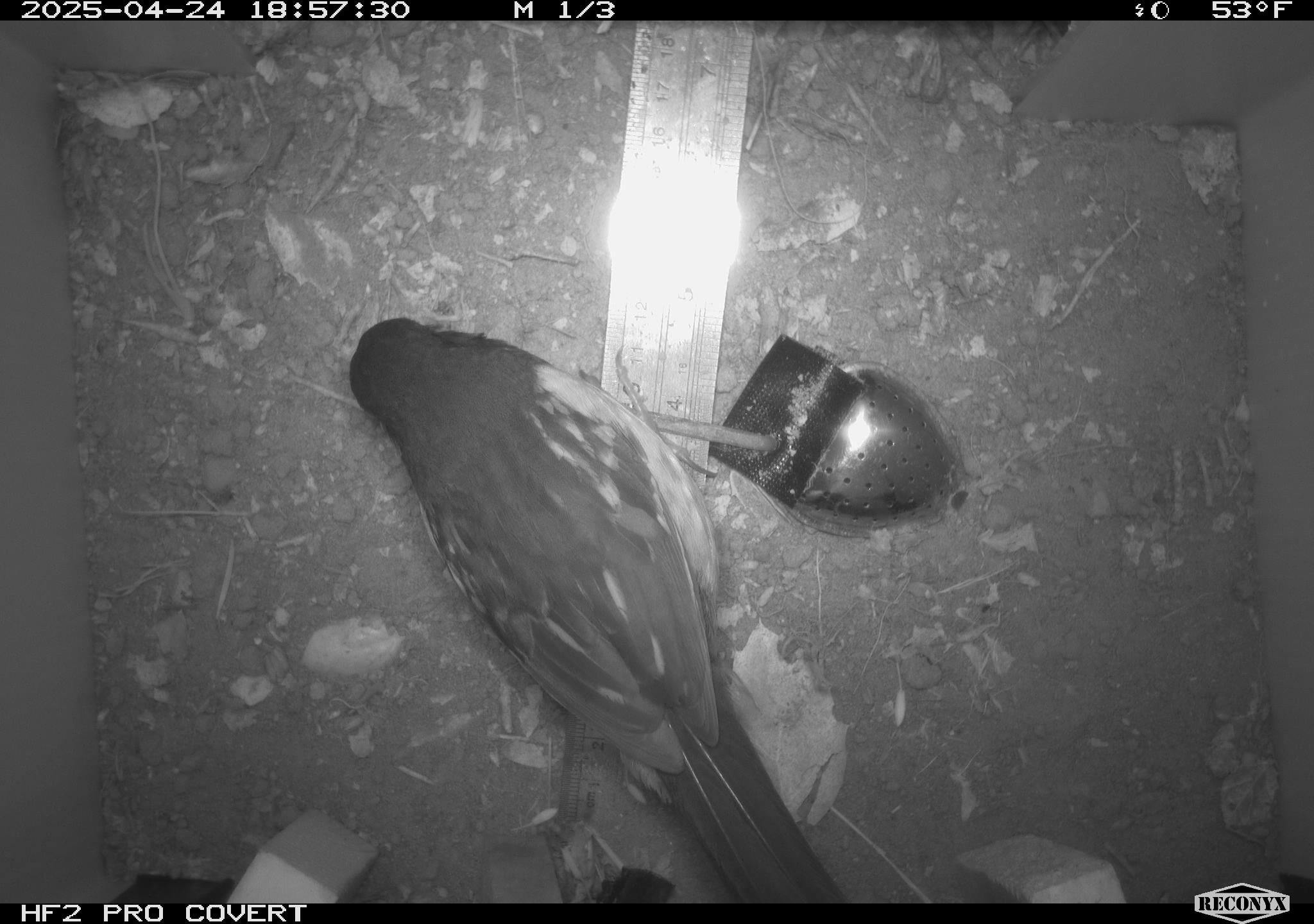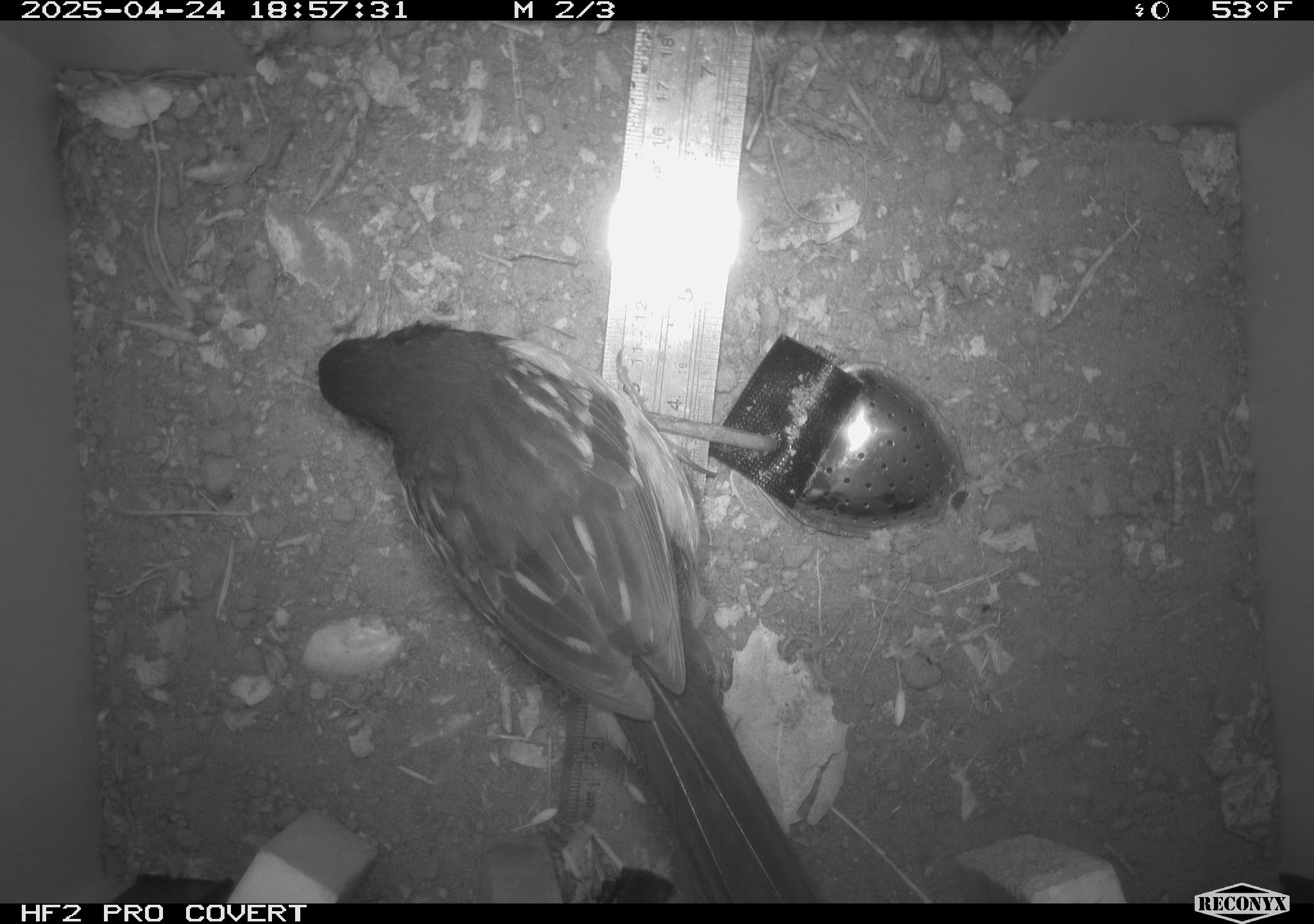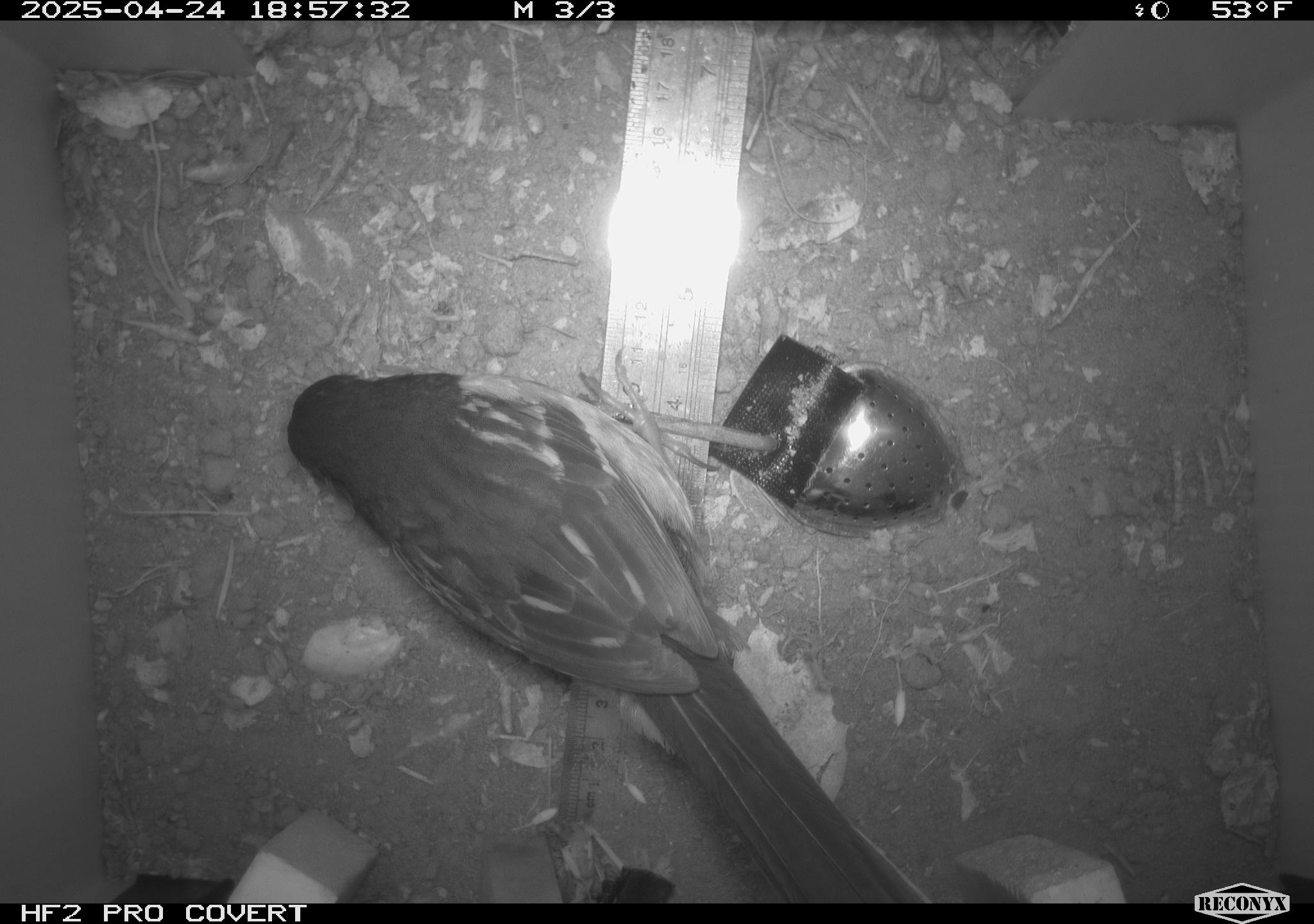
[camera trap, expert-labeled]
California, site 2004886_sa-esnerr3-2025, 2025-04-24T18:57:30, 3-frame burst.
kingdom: Animalia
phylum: Chordata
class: Aves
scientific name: Aves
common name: bird